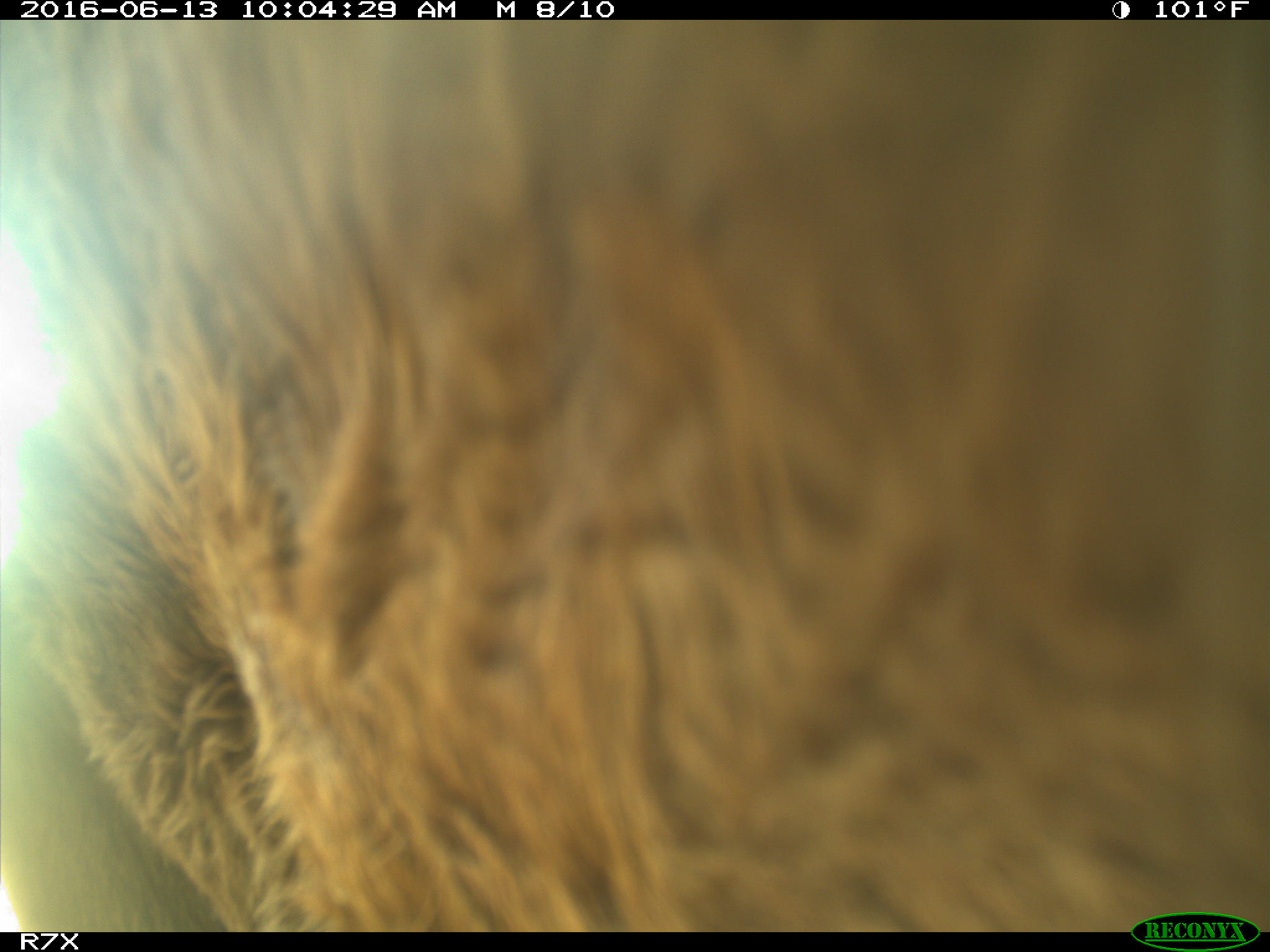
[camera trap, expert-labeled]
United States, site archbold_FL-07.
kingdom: Animalia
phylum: Chordata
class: Mammalia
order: Artiodactyla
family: Bovidae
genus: Bos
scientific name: Bos taurus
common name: domestic cow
Bos taurus (domestic cow).